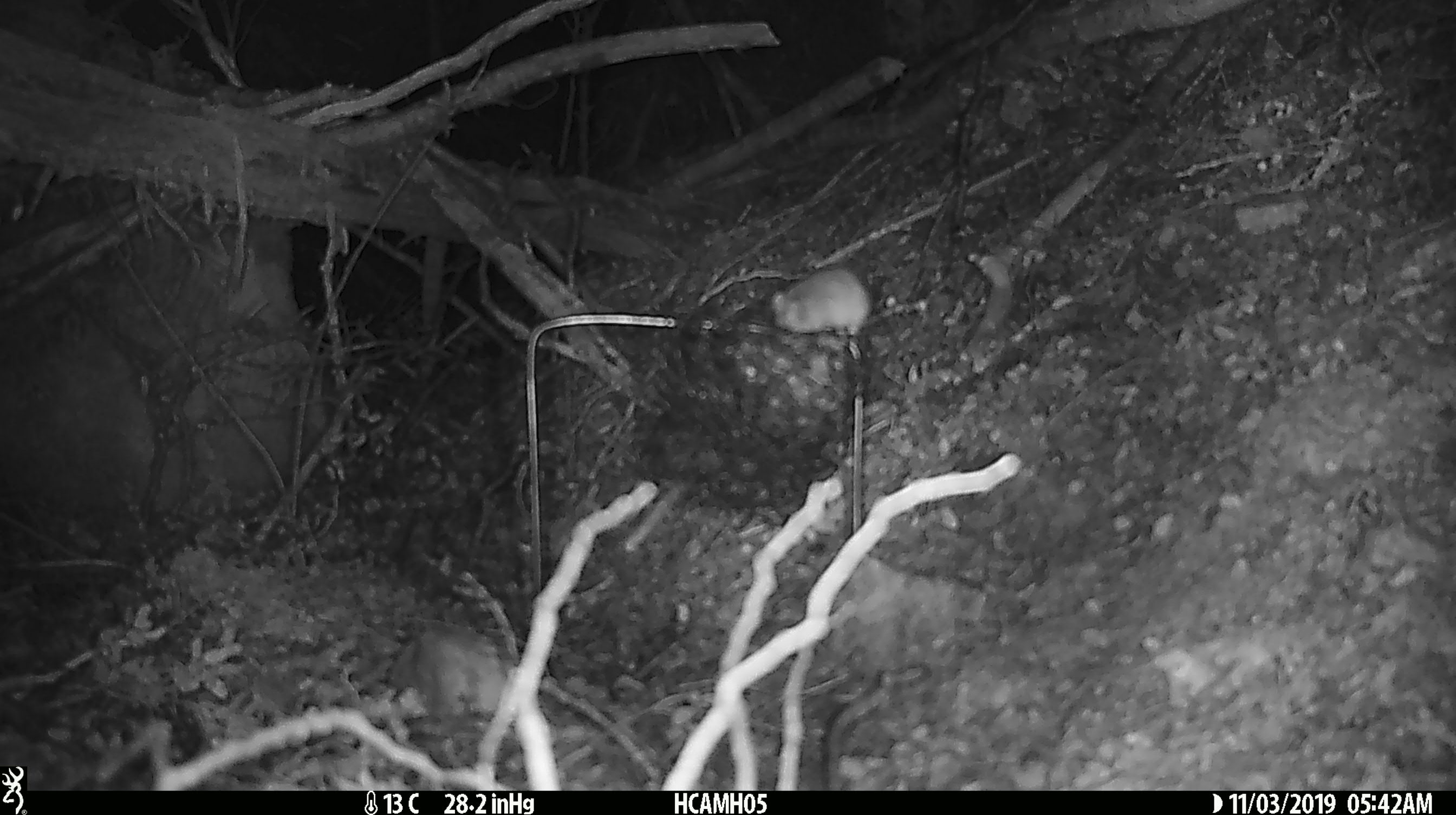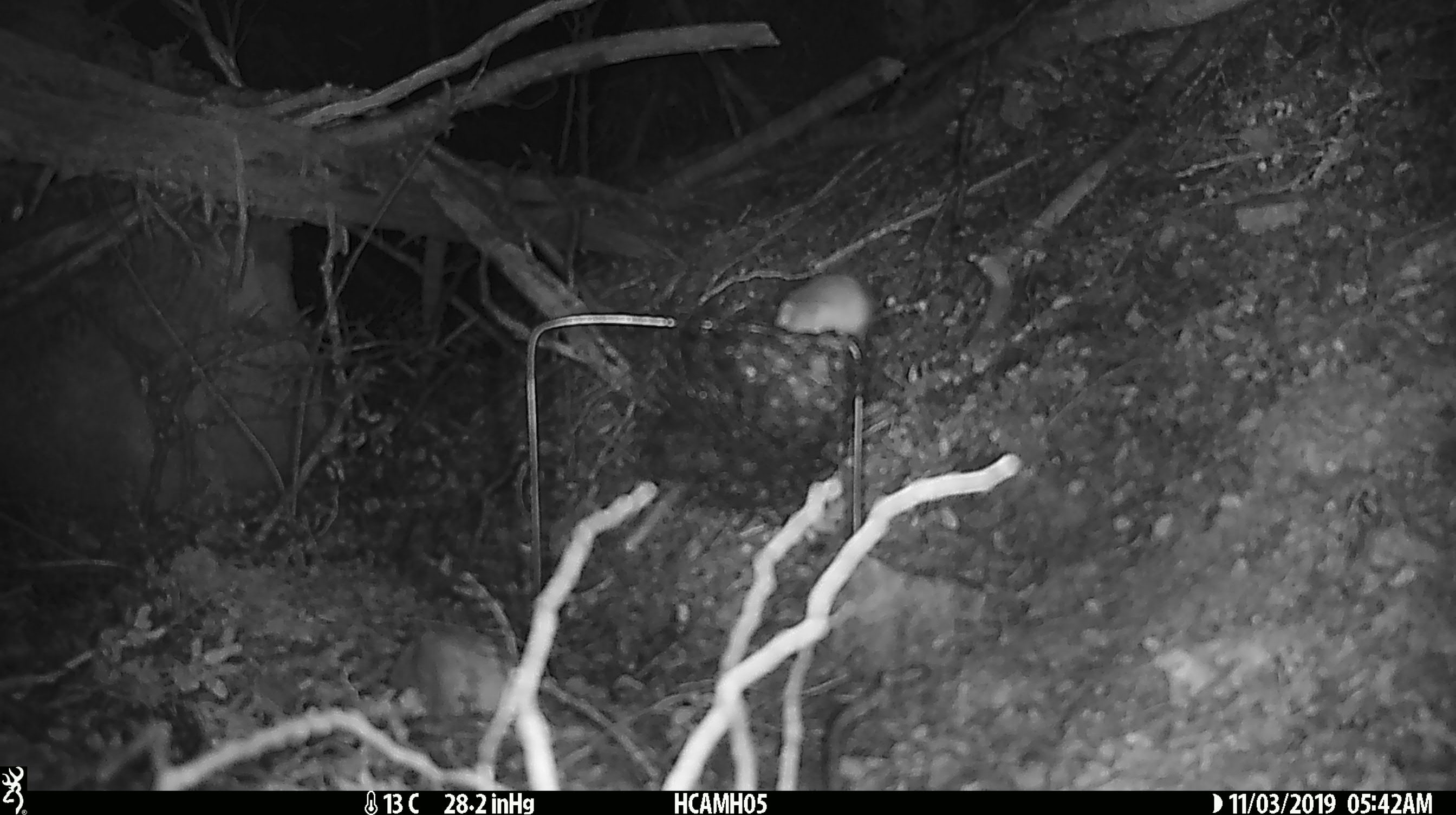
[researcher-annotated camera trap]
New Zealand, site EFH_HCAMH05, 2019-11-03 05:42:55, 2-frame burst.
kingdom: Animalia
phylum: Chordata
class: Mammalia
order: Rodentia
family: Muridae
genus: Mus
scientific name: Mus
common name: mouse